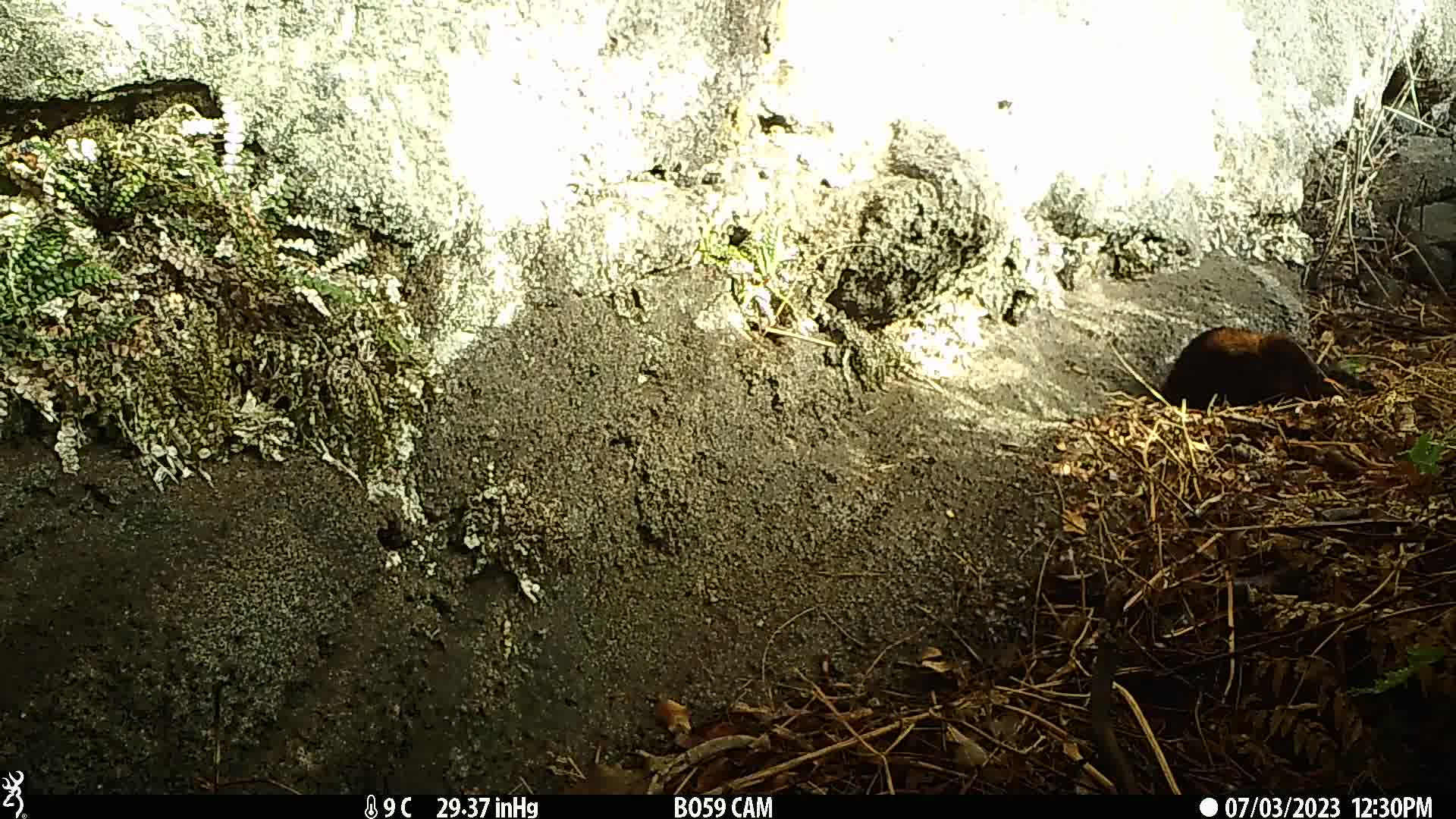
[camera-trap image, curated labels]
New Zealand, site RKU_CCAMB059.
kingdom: Animalia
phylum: Chordata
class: Mammalia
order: Carnivora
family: Felidae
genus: Felis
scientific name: Felis catus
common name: domestic cat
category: cat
Cat (domestic cat) (Felis catus).